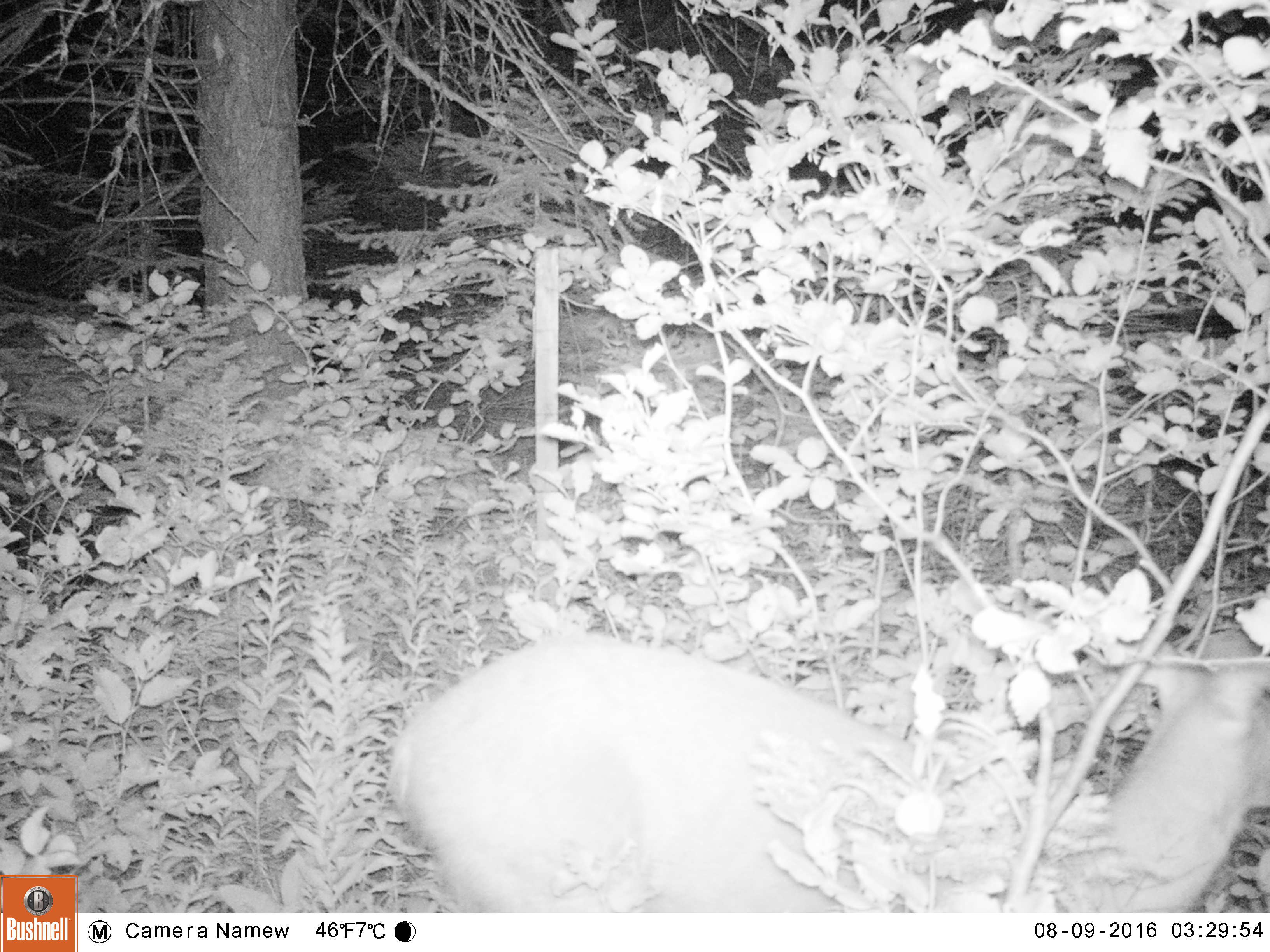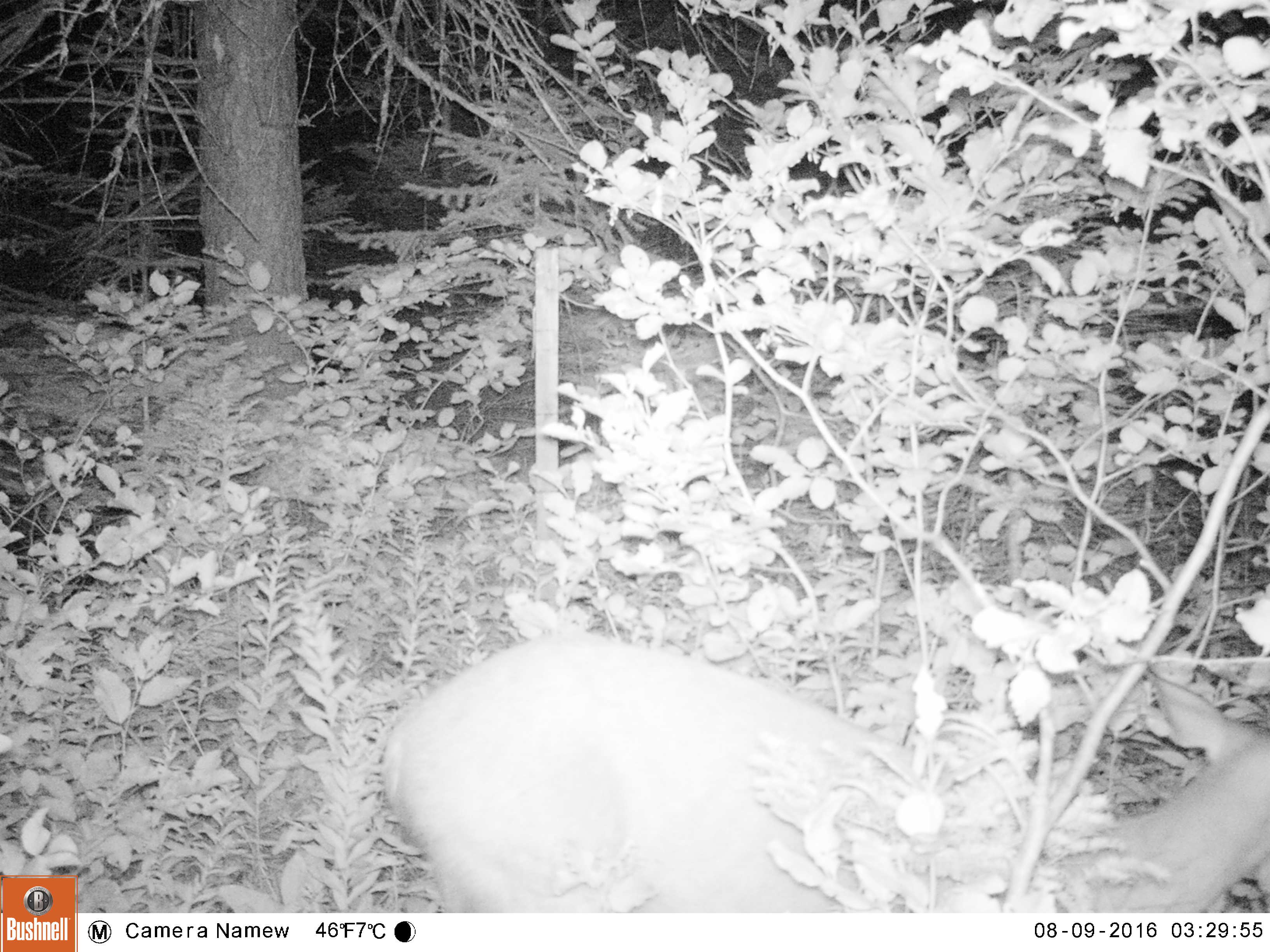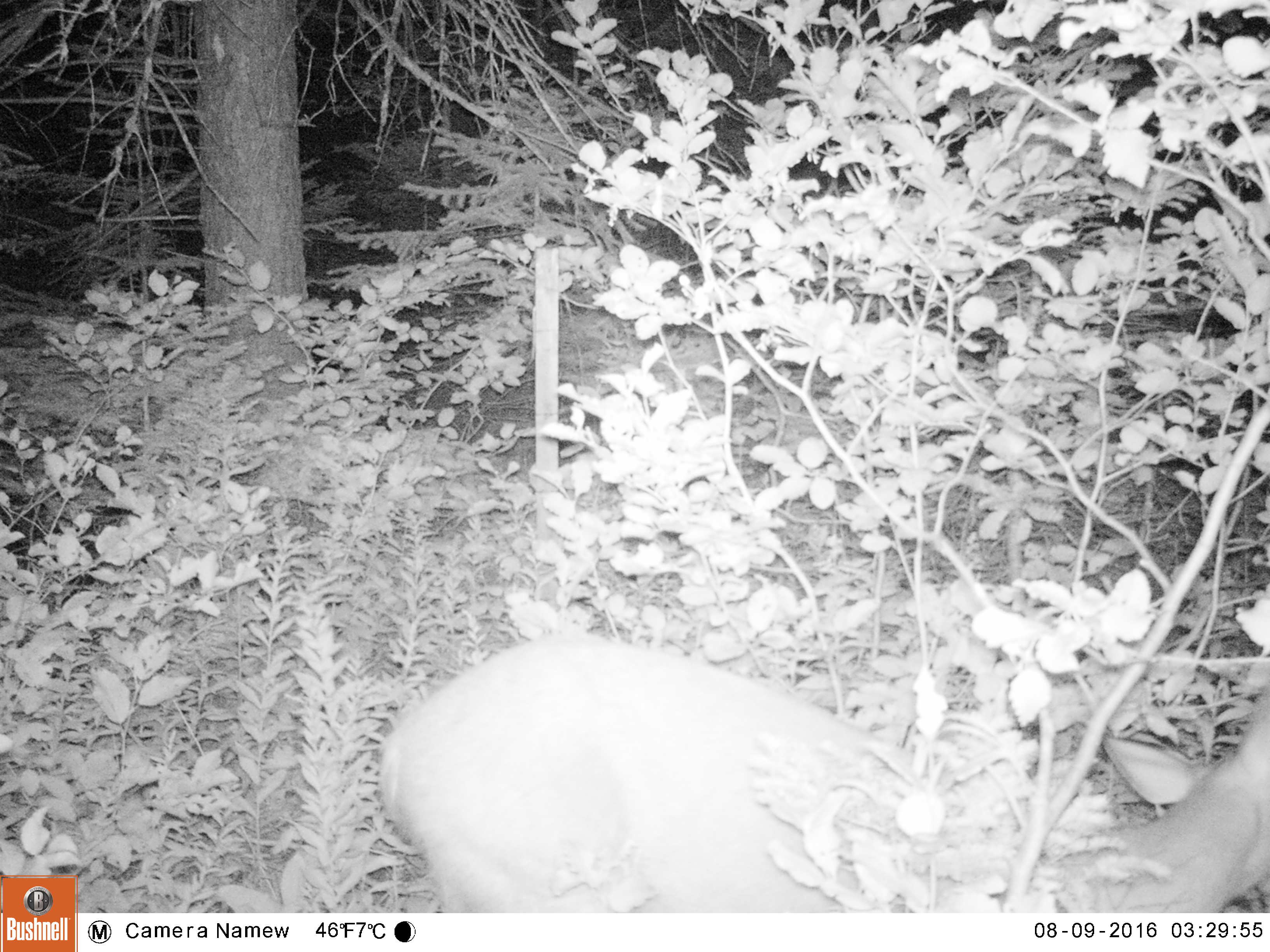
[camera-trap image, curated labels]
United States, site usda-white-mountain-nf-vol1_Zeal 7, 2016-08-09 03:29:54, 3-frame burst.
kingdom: Animalia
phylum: Chordata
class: Mammalia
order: Artiodactyla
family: Cervidae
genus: Odocoileus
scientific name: Odocoileus virginianus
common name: white-tailed deer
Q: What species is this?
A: White-tailed deer (Odocoileus virginianus).